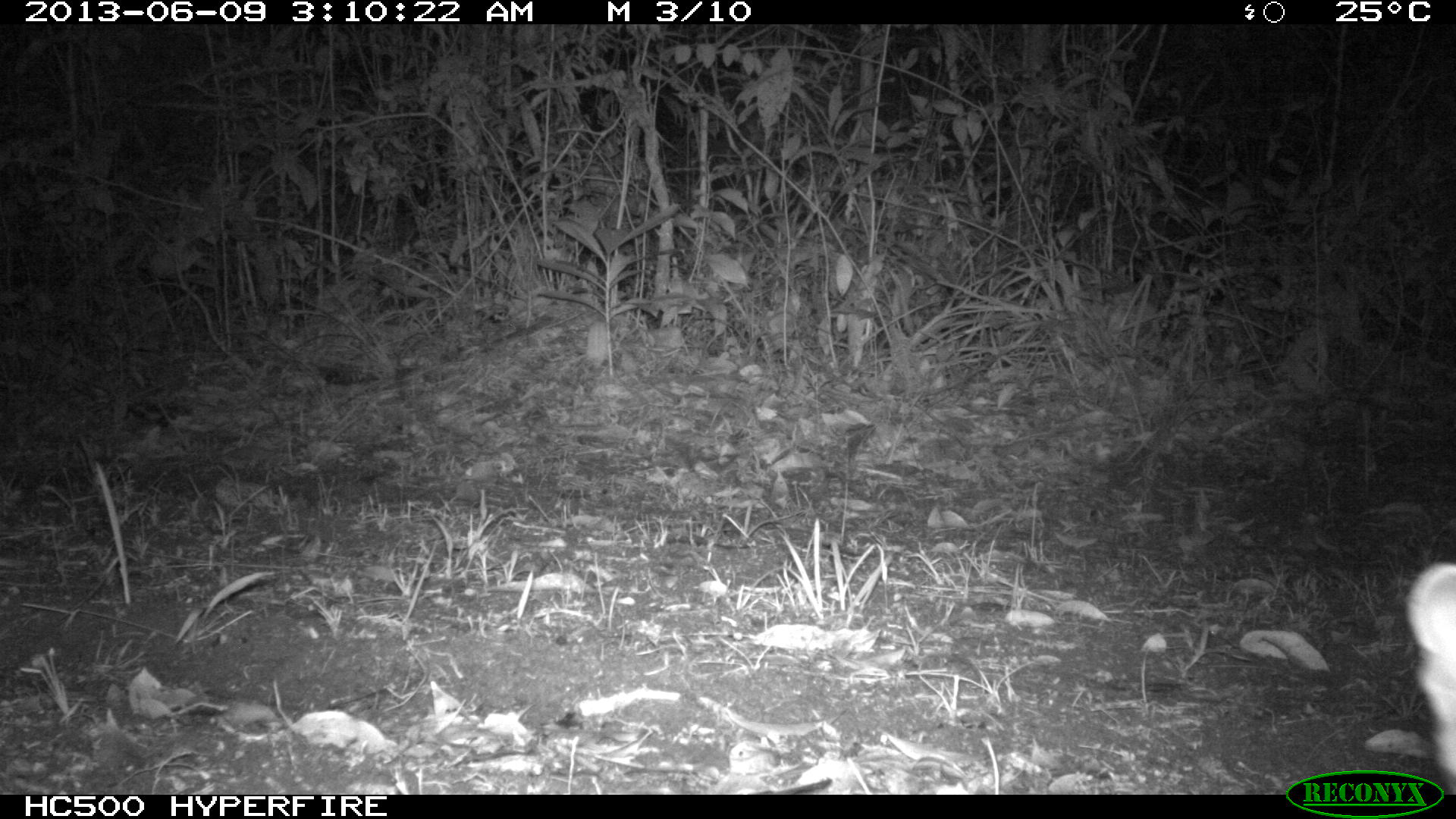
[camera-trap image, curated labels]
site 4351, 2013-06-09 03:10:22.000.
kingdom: Animalia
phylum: Chordata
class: Mammalia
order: Carnivora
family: Felidae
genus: Leopardus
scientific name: Leopardus wiedii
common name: margay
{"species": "Leopardus wiedii (margay)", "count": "1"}